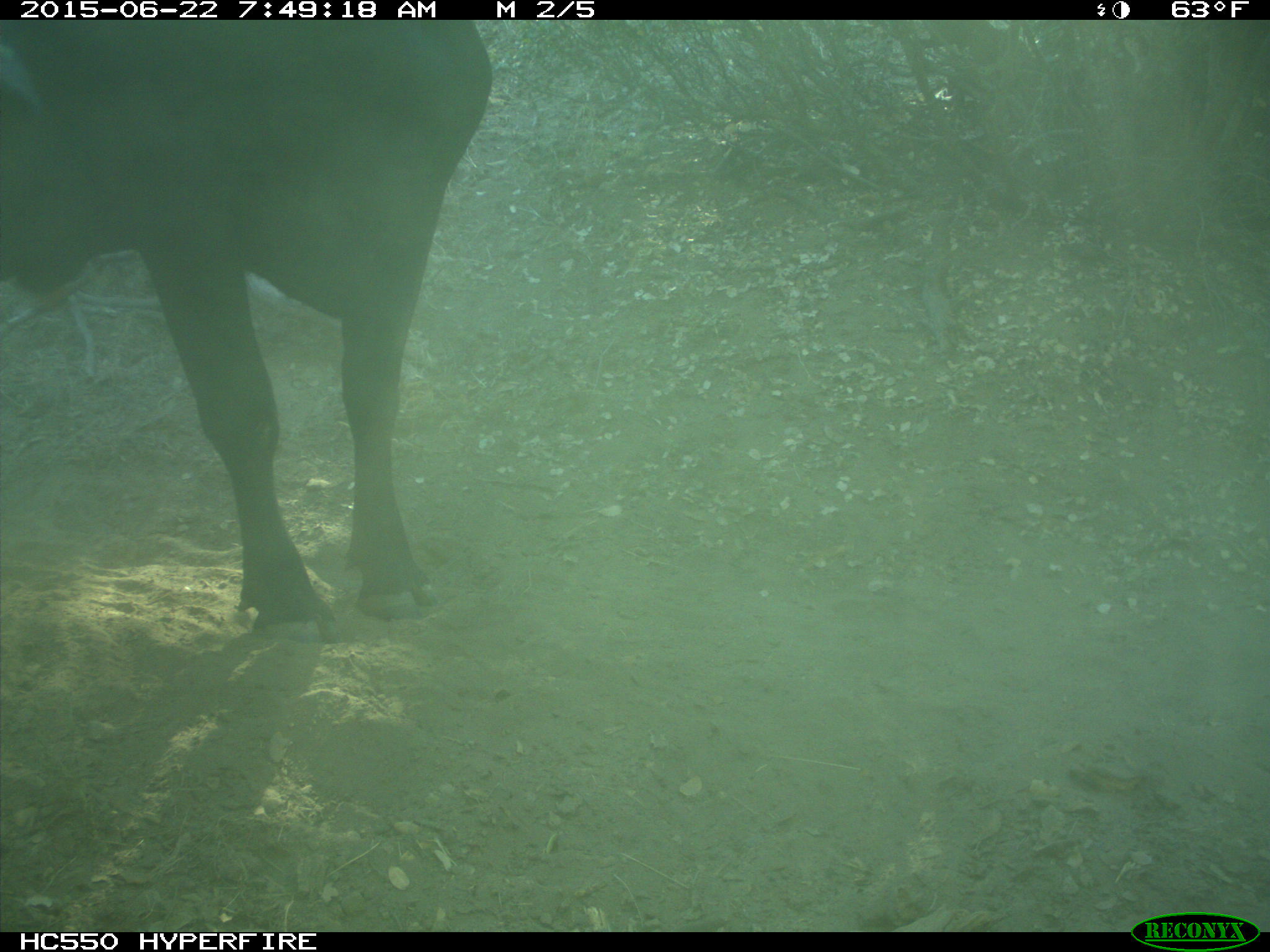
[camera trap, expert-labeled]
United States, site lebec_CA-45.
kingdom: Animalia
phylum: Chordata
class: Mammalia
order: Artiodactyla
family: Bovidae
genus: Bos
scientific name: Bos taurus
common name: domestic cow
Bos taurus (domestic cow).